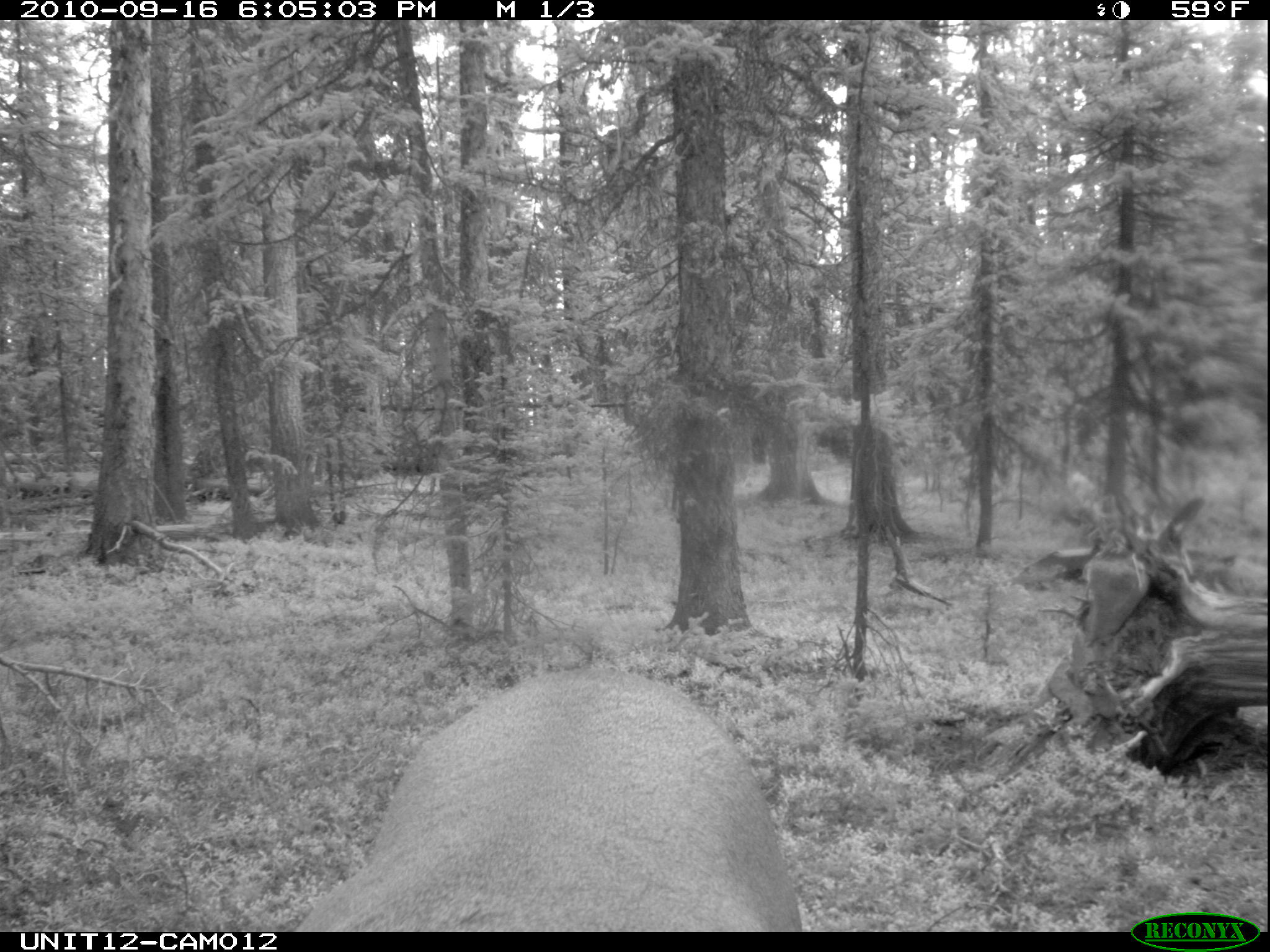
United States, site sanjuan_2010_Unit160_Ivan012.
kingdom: Animalia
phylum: Chordata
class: Mammalia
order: Artiodactyla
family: Cervidae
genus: Cervus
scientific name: Cervus elaphus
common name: red deer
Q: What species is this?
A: Cervus elaphus (red deer).